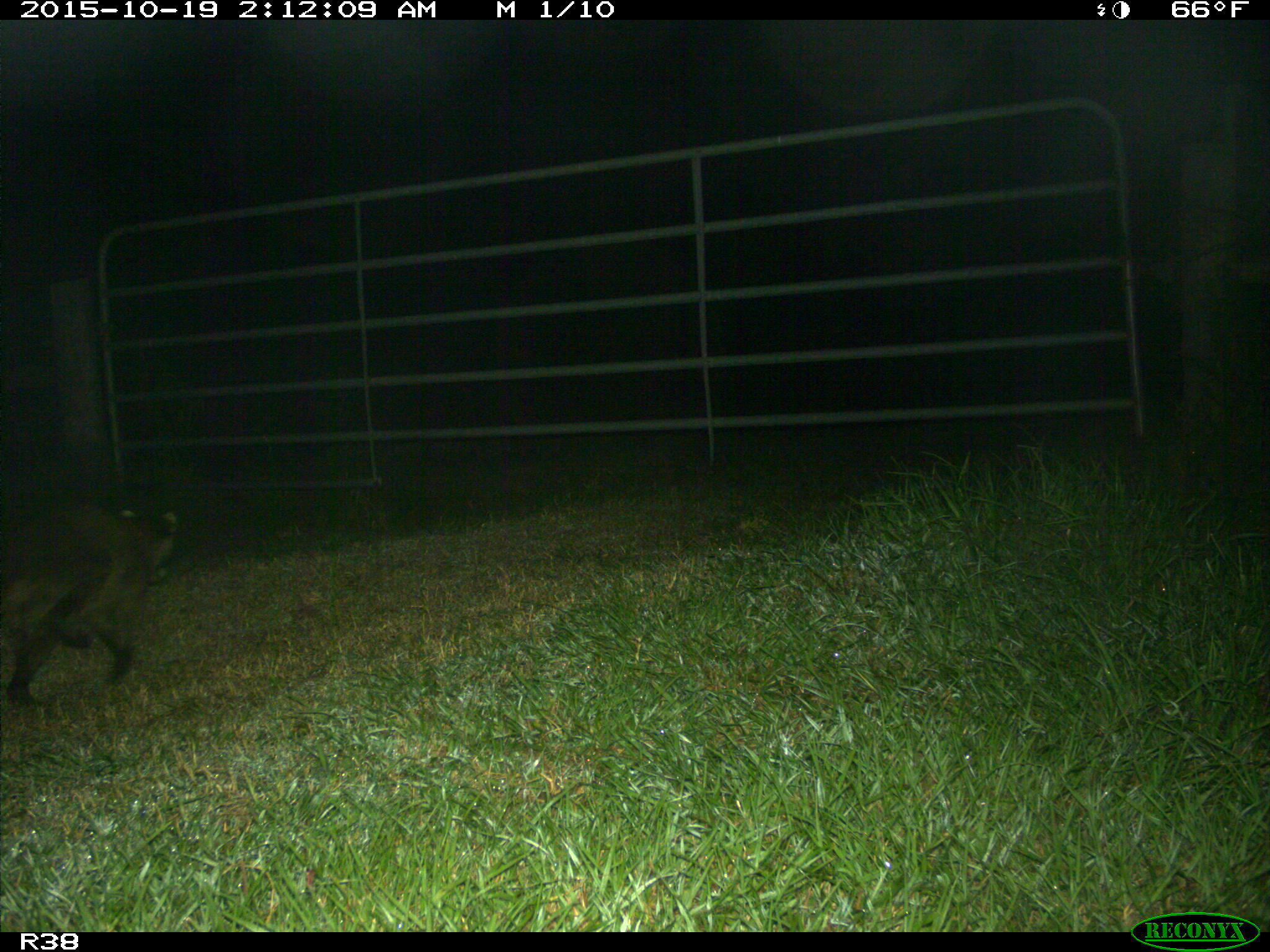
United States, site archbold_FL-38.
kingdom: Animalia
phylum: Chordata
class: Mammalia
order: Carnivora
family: Procyonidae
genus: Procyon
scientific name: Procyon lotor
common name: common raccoon